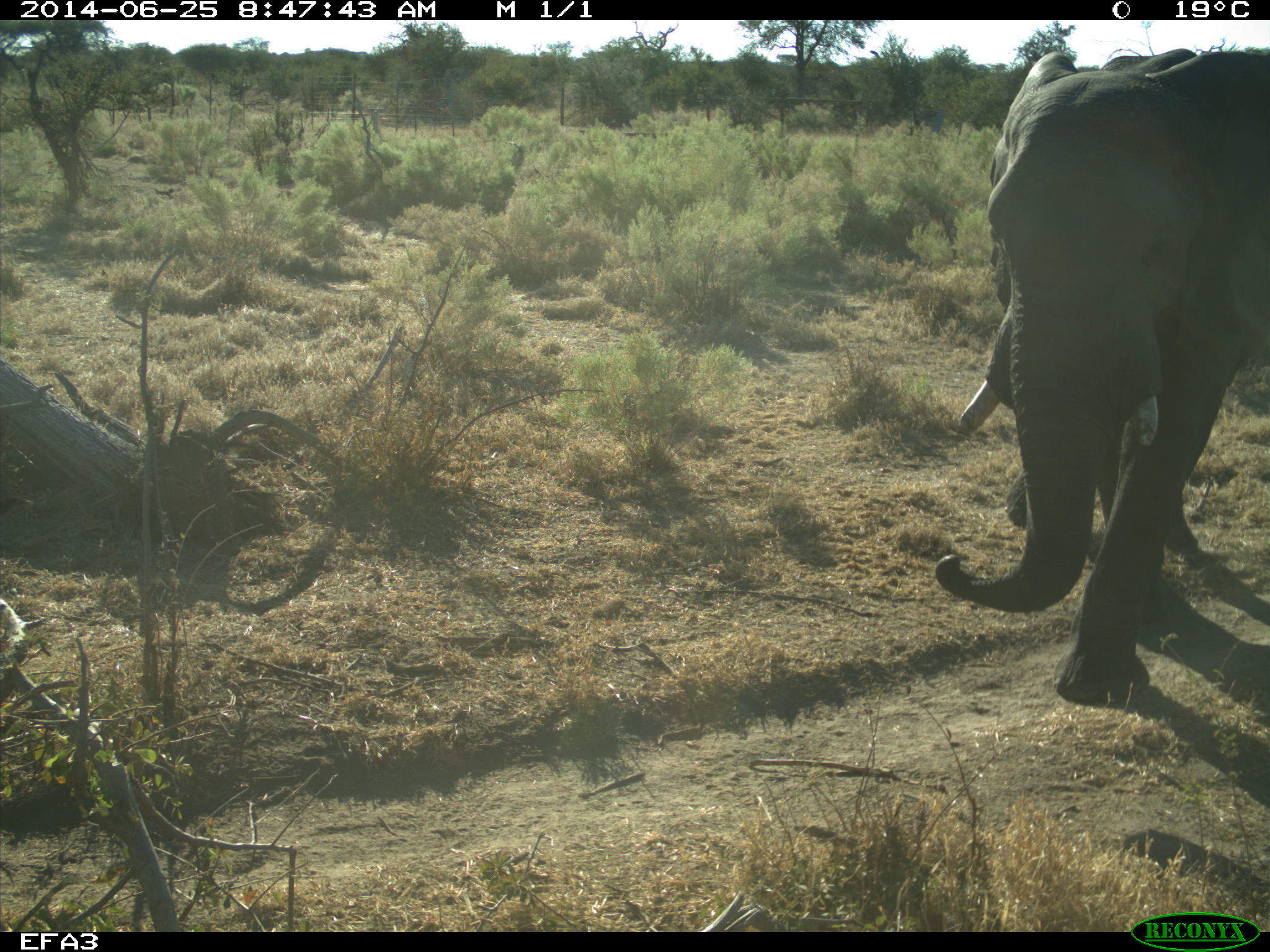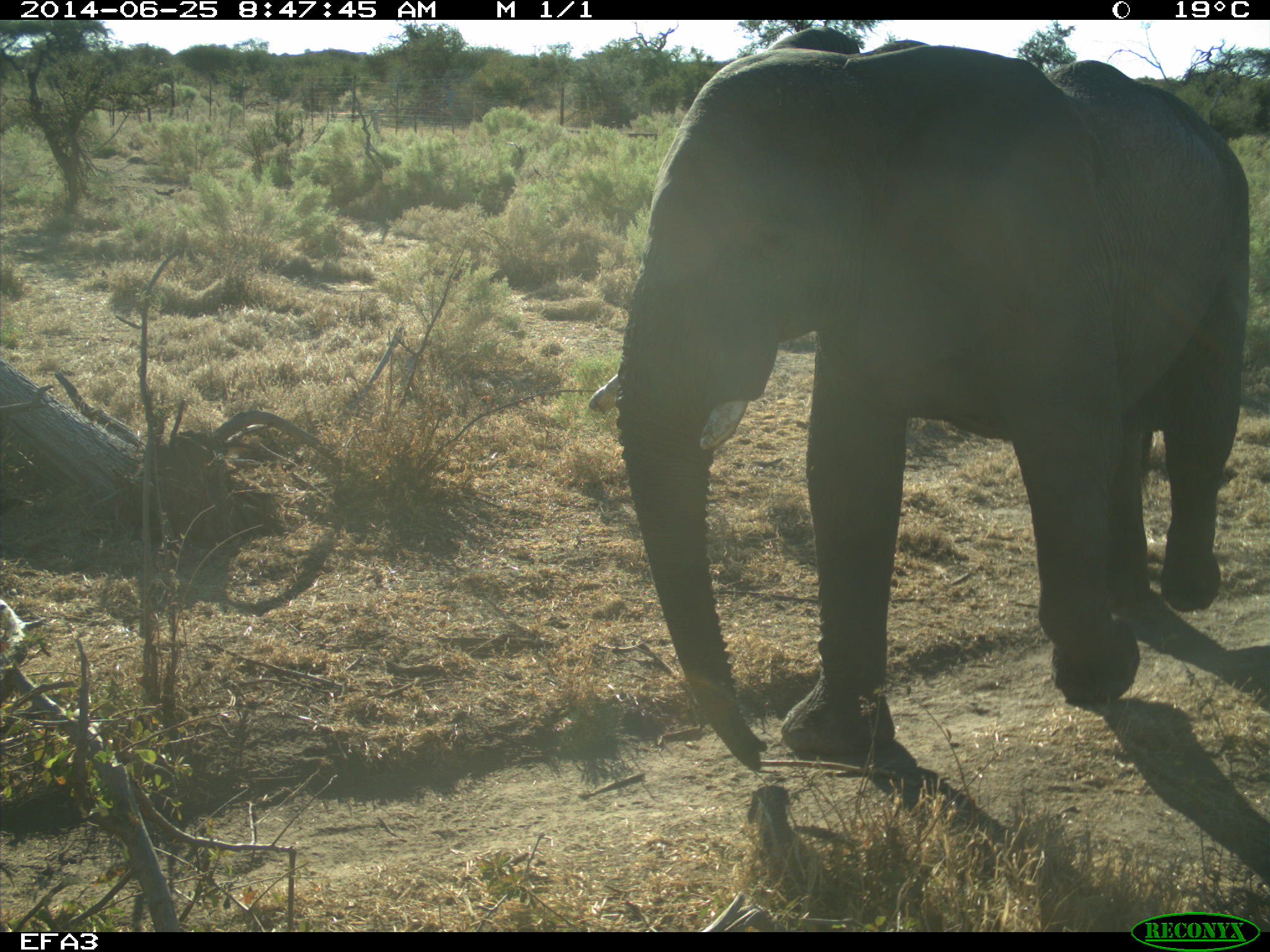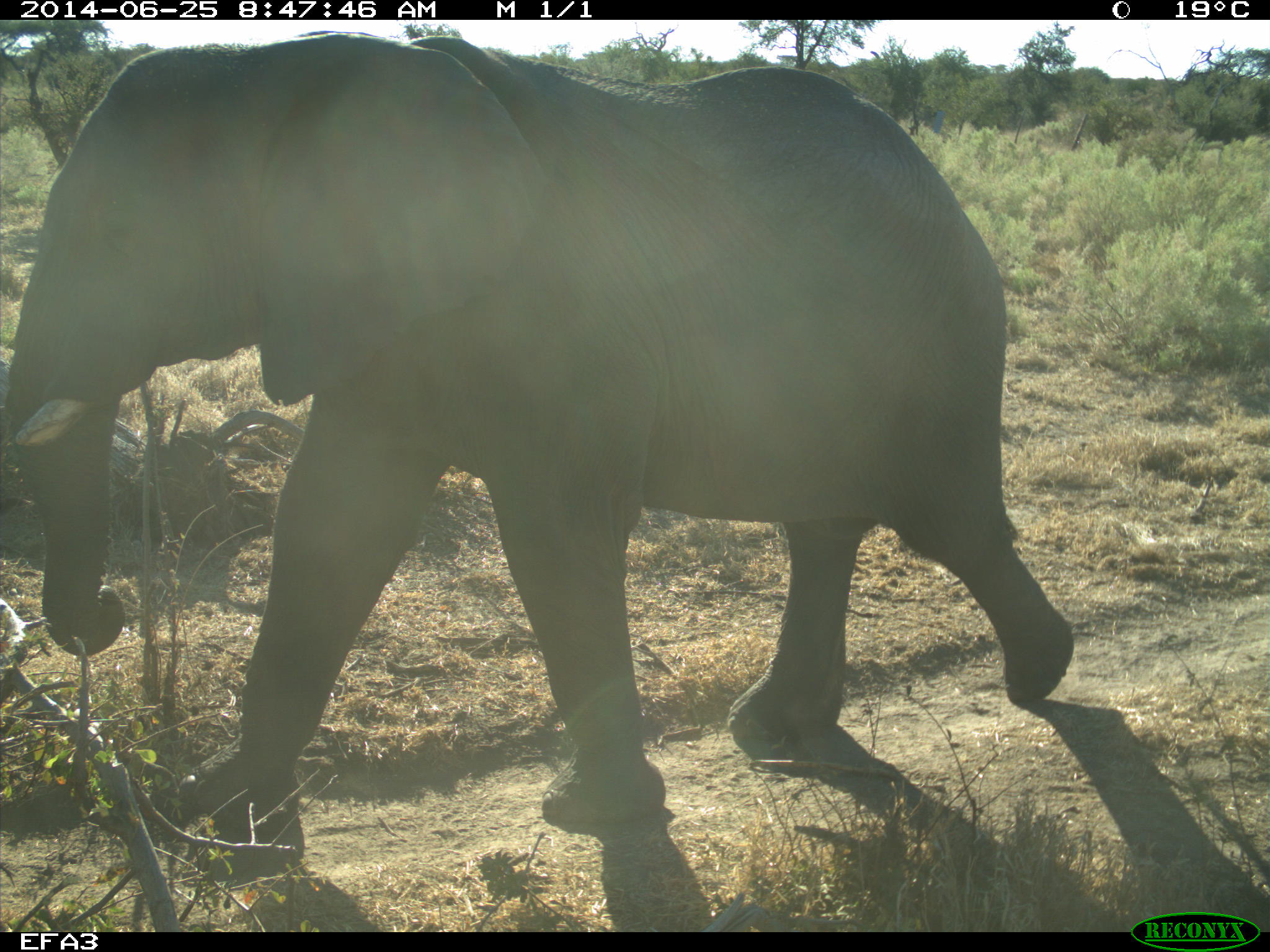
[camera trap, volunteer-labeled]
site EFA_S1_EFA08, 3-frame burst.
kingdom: Animalia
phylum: Chordata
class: Mammalia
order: Proboscidea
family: Elephantidae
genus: Loxodonta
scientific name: Loxodonta africana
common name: african bush elephant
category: elephant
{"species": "elephant (african bush elephant) (Loxodonta africana)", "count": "1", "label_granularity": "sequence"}